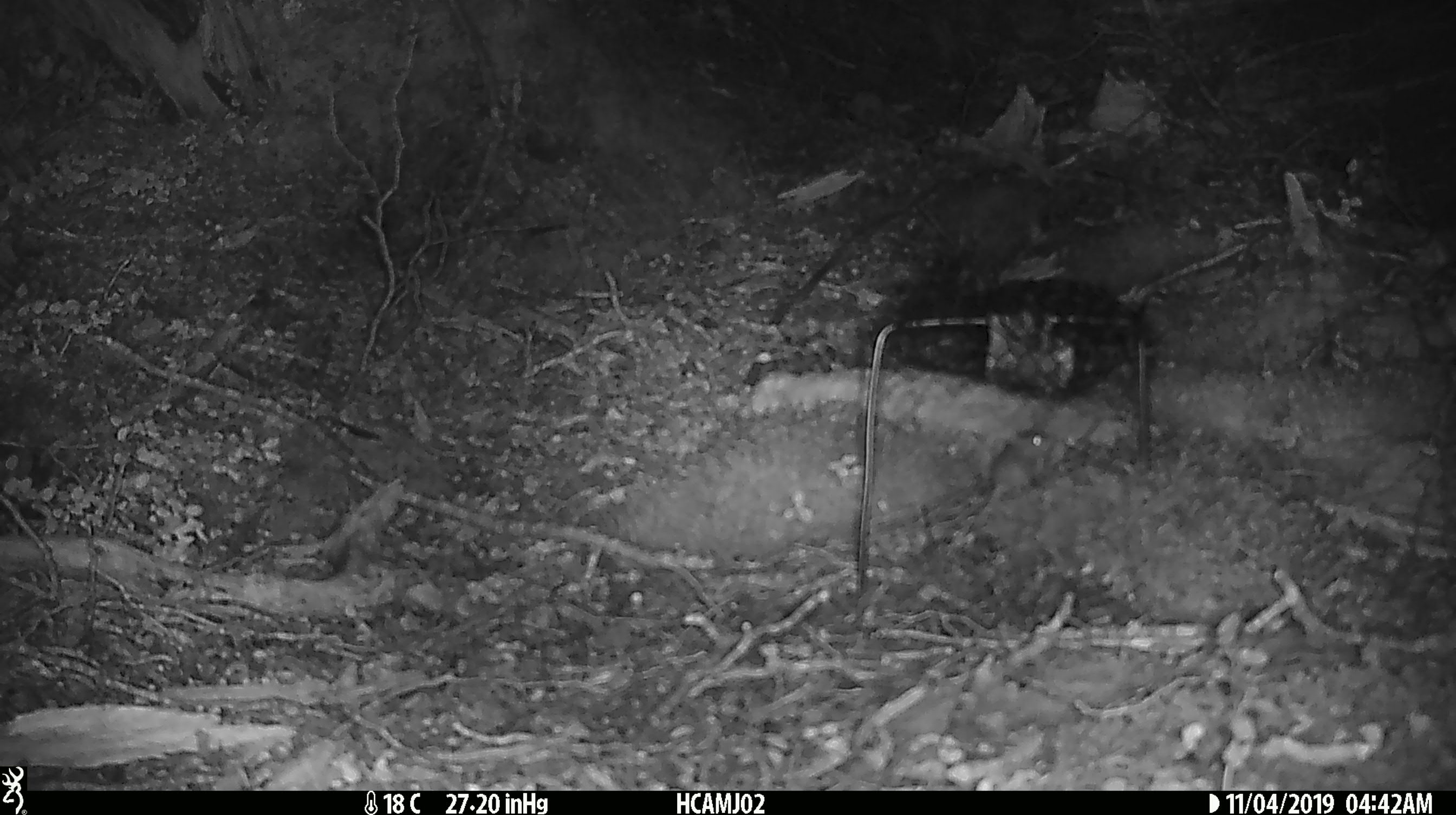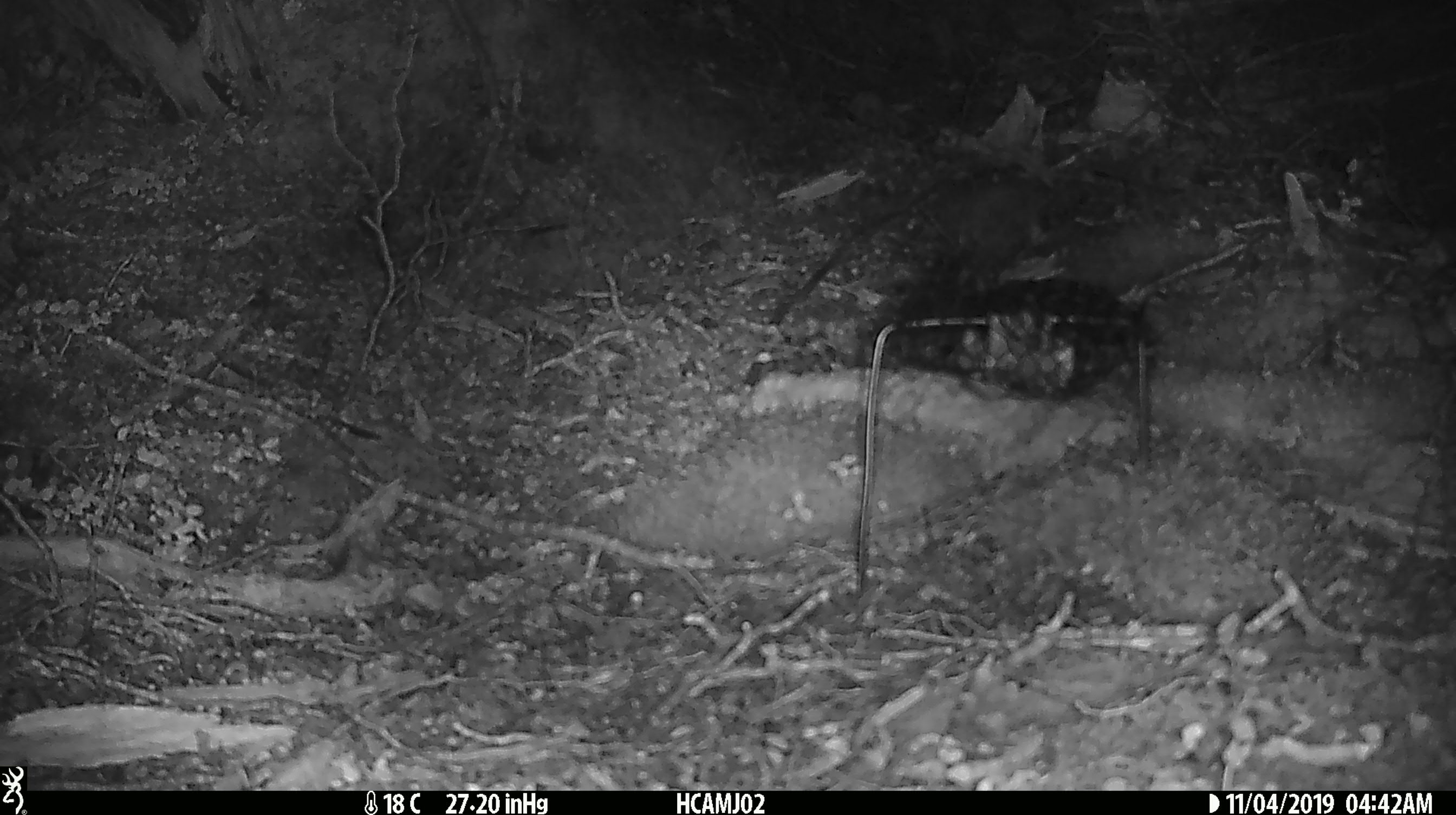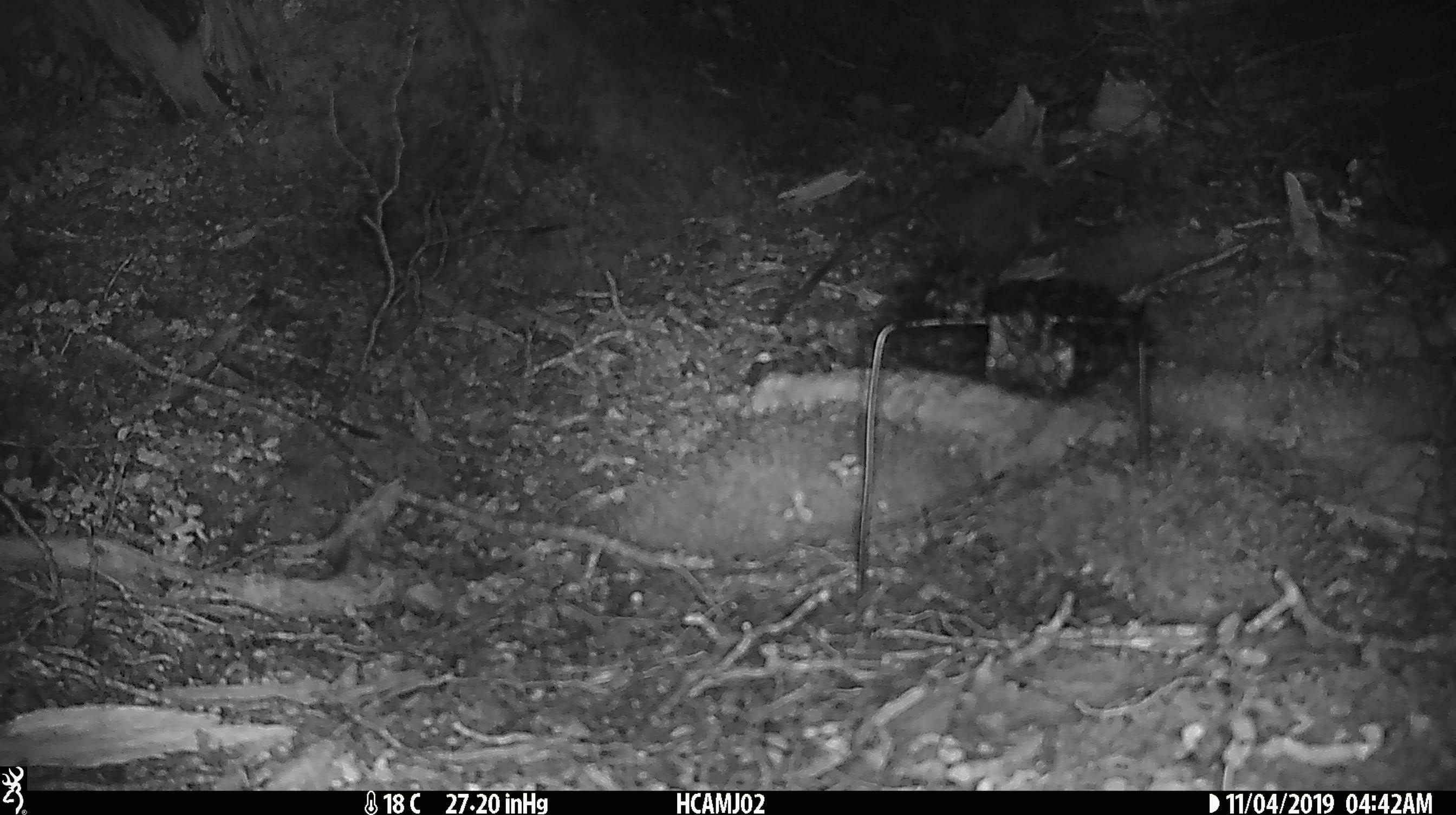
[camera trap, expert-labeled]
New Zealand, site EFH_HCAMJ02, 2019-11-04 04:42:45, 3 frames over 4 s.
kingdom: Animalia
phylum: Chordata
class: Mammalia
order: Rodentia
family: Muridae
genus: Mus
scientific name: Mus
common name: mouse